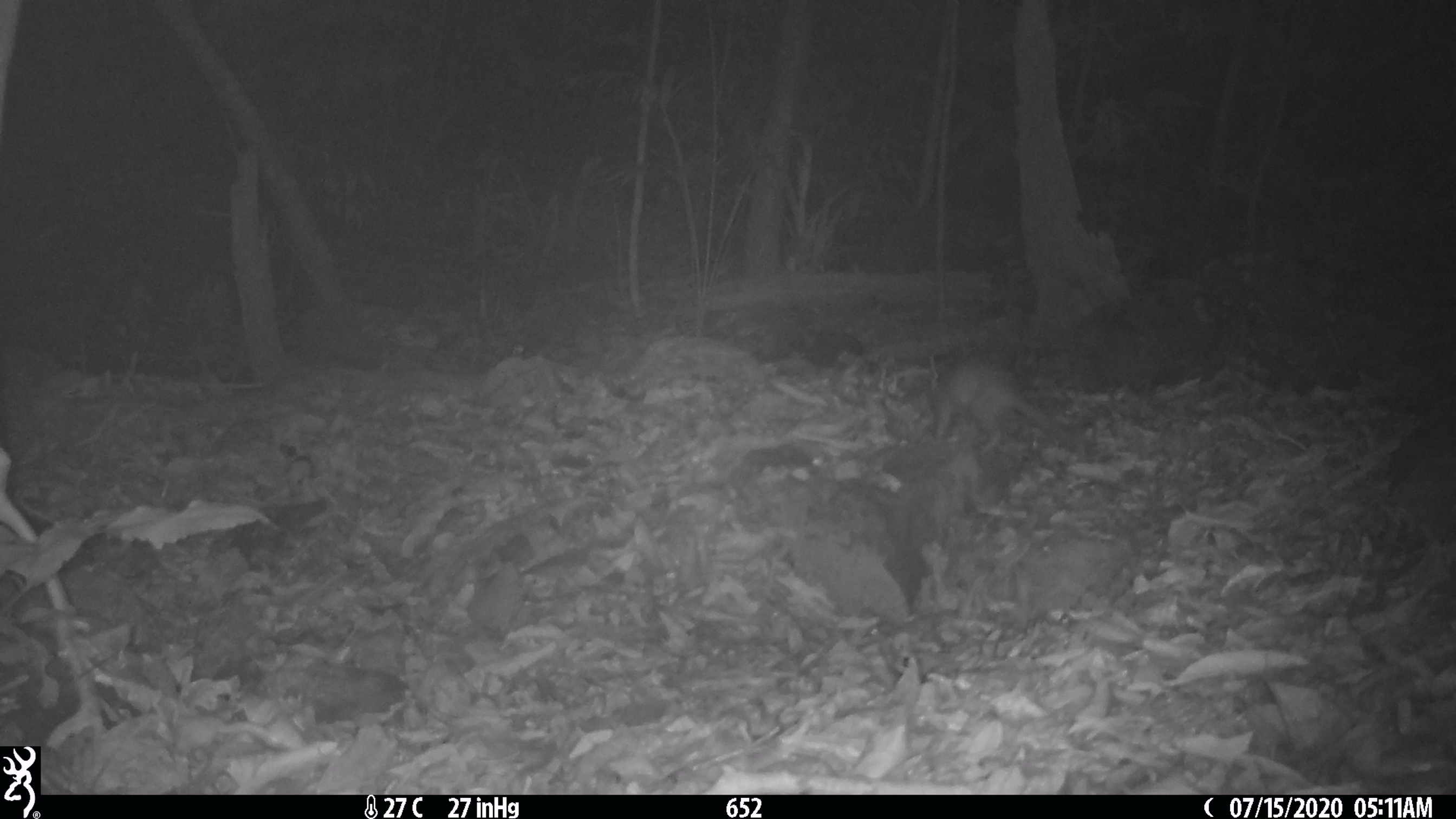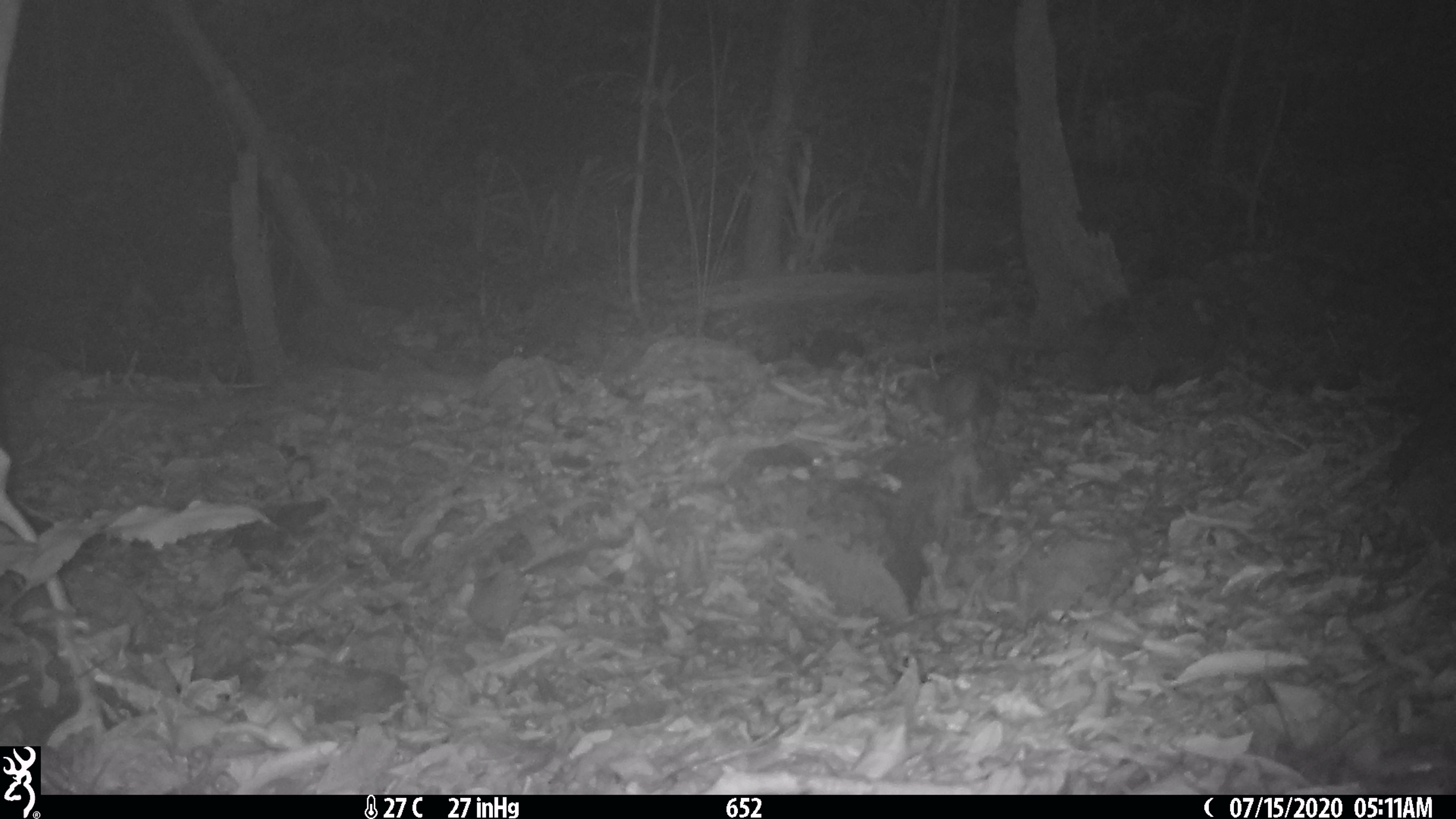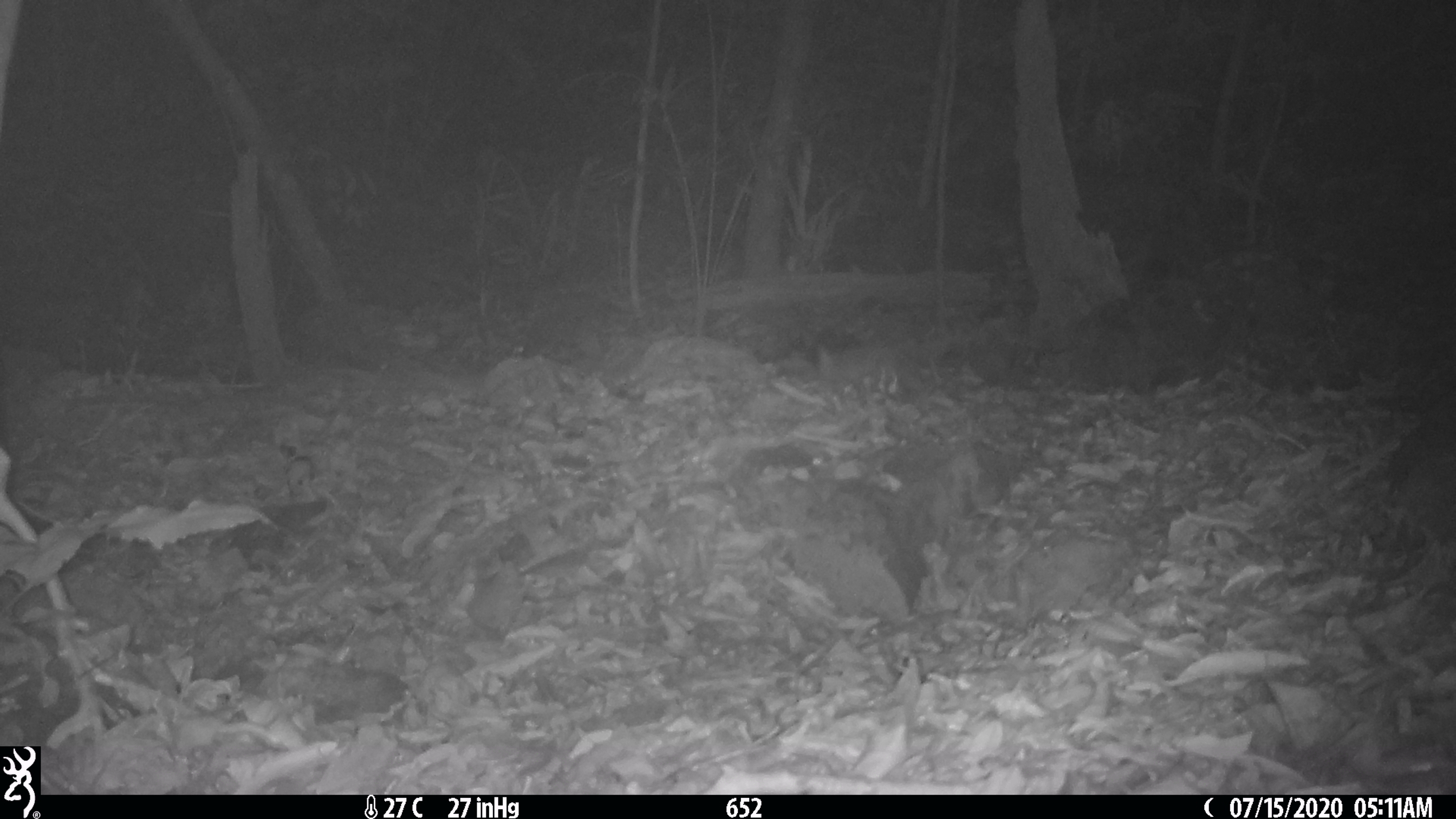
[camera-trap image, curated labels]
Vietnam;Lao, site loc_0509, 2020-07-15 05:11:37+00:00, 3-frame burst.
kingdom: Animalia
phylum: Chordata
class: Mammalia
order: Carnivora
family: Mustelidae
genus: Melogale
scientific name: Melogale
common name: ferret badger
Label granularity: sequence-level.